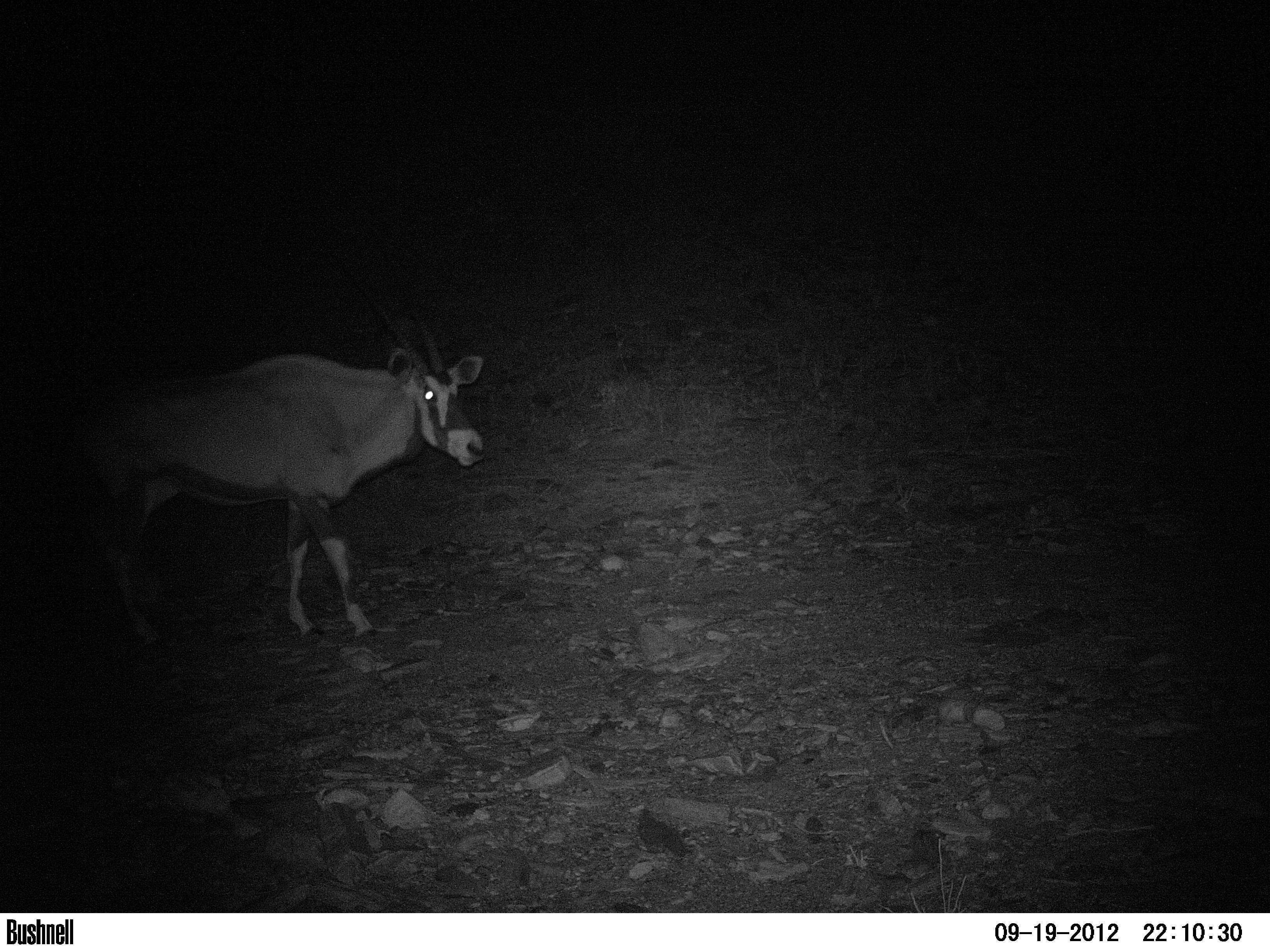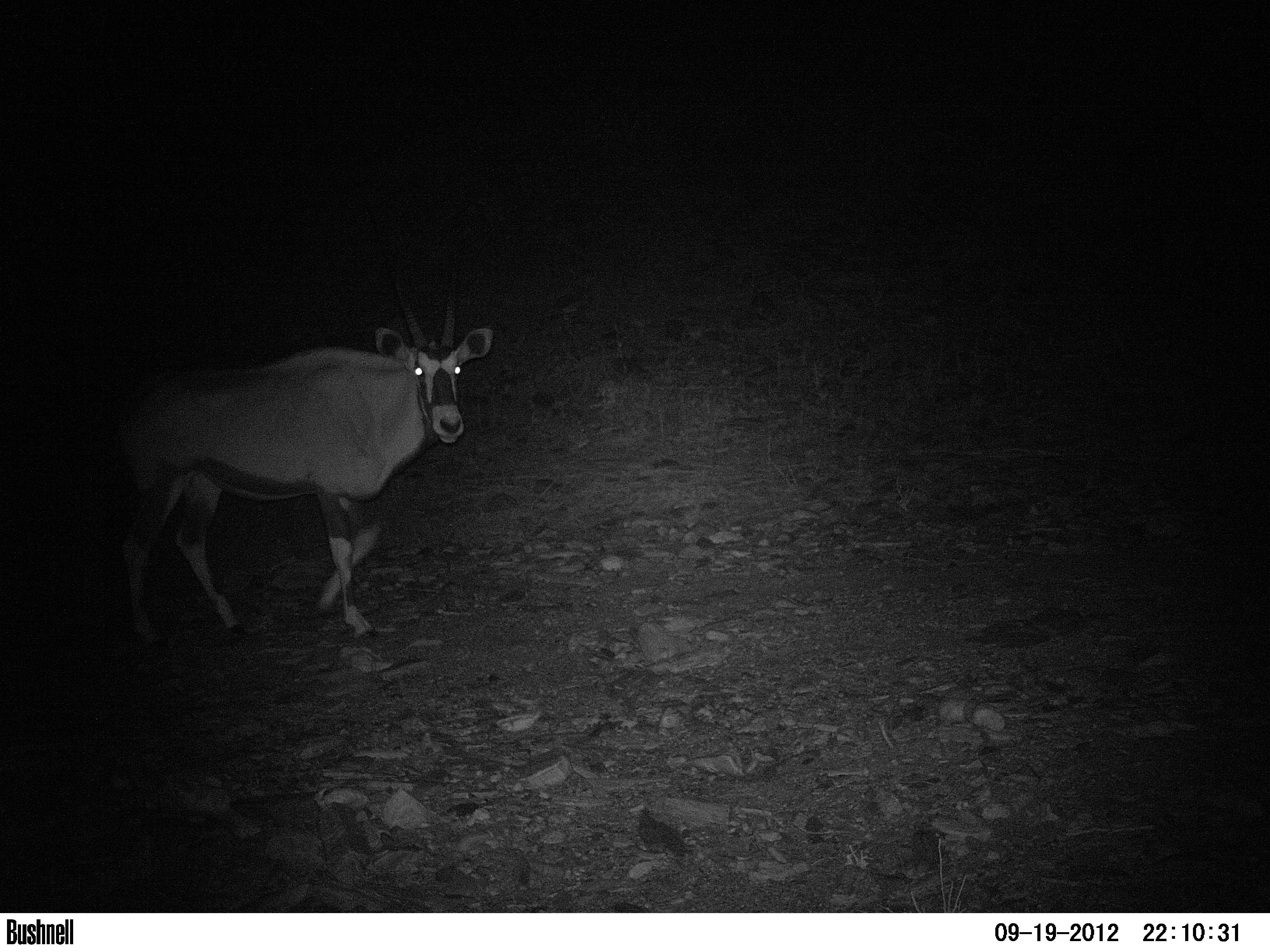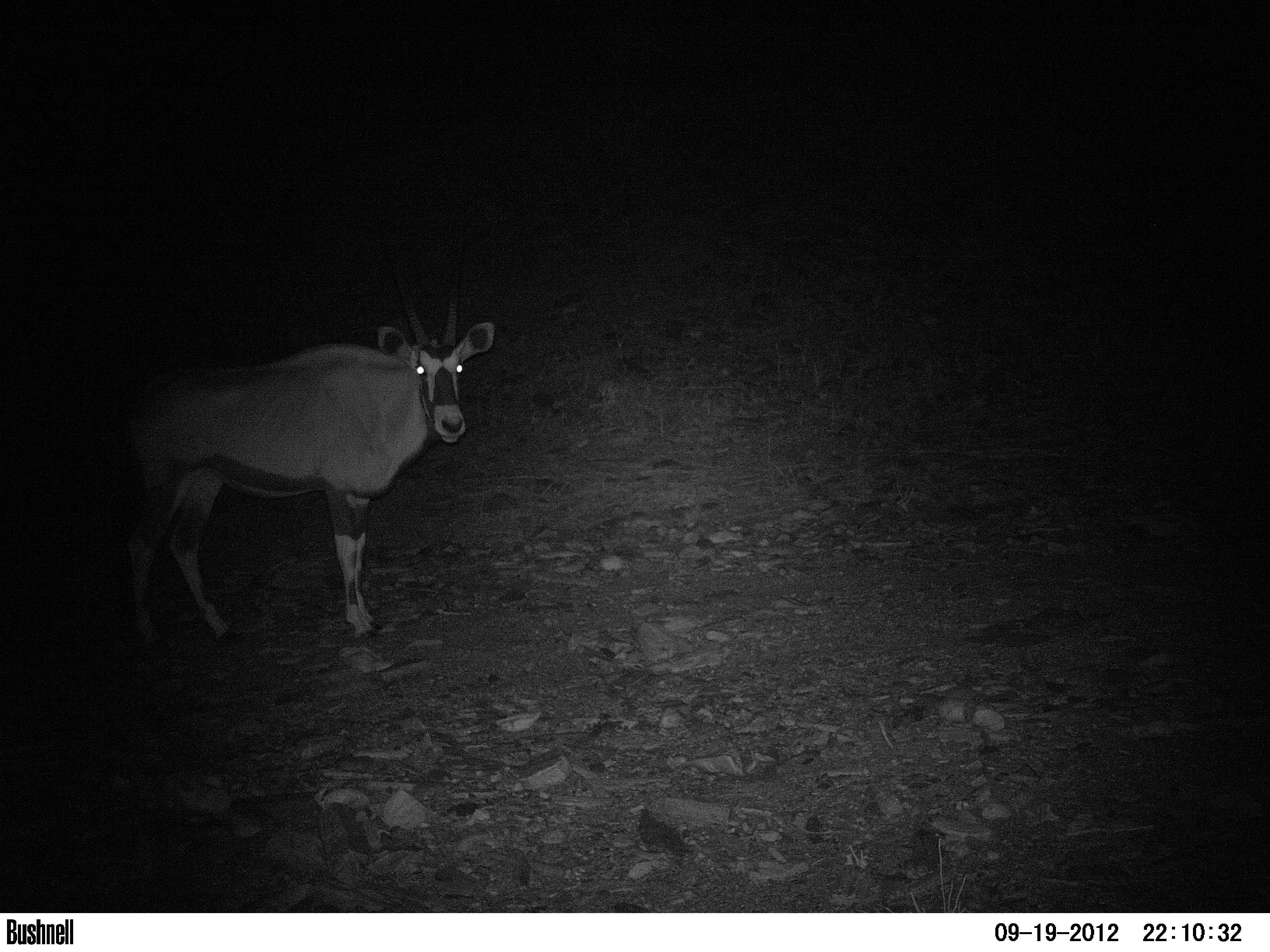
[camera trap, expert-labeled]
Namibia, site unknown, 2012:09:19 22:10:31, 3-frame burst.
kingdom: Animalia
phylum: Chordata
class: Mammalia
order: Artiodactyla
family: Bovidae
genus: Oryx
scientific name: Oryx gazella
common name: gemsbok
Oryx gazella (gemsbok).